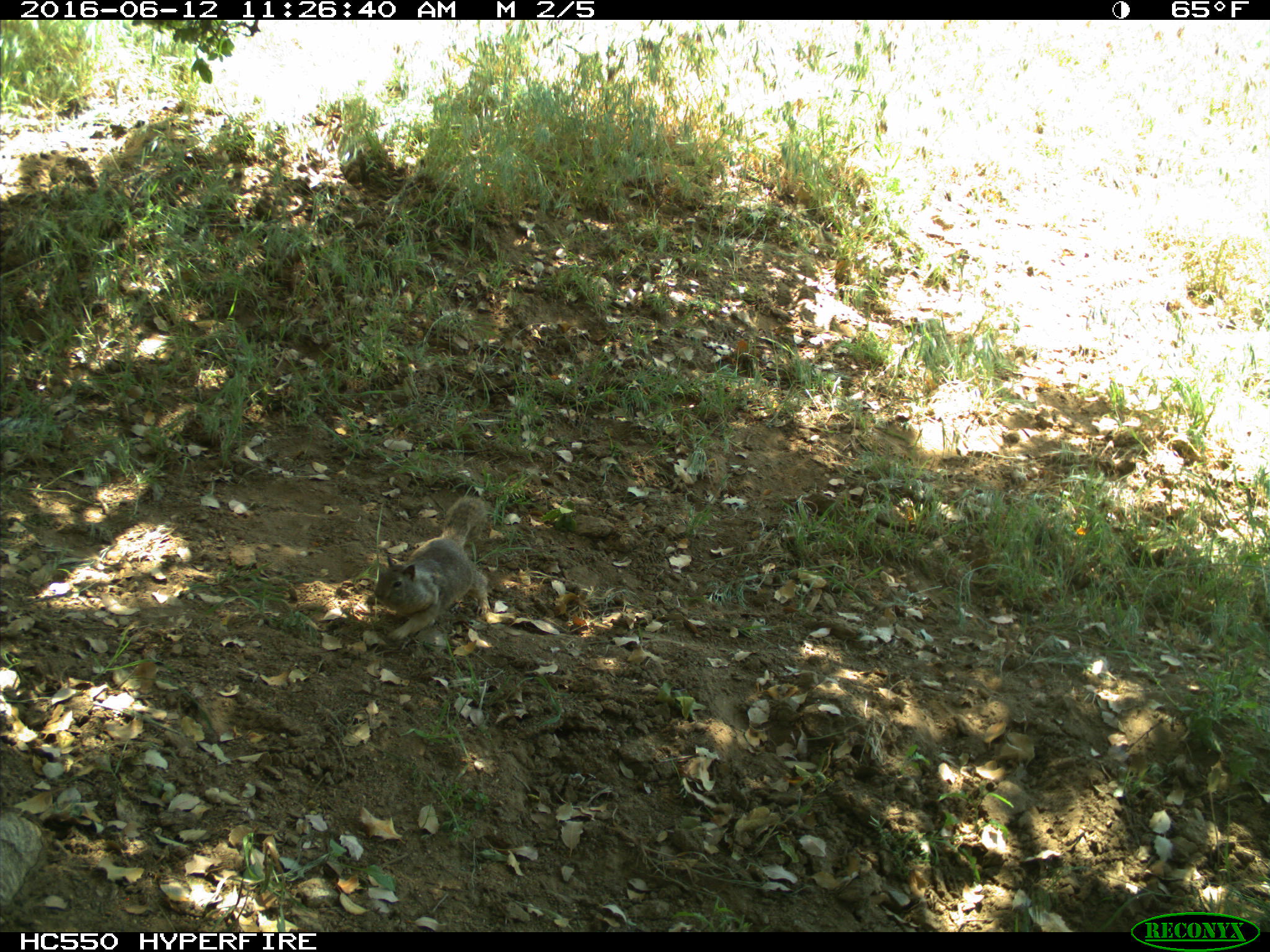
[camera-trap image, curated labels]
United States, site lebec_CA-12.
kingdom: Animalia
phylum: Chordata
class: Mammalia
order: Rodentia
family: Sciuridae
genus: Otospermophilus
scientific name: Otospermophilus beecheyi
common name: california ground squirrel